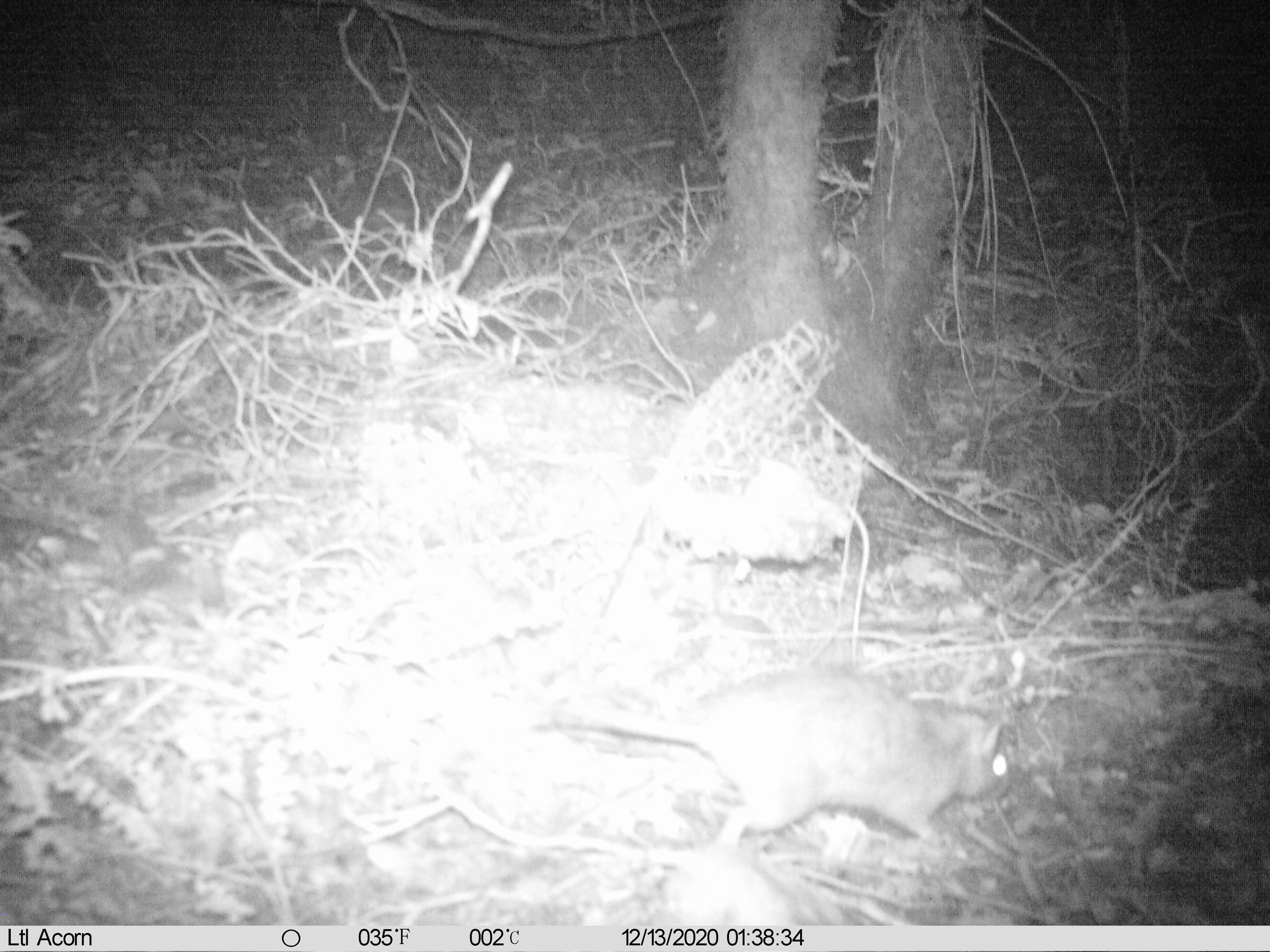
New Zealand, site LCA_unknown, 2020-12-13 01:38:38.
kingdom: Animalia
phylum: Chordata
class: Mammalia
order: Rodentia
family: Muridae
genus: Rattus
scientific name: Rattus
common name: rat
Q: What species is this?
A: Rat (Rattus).